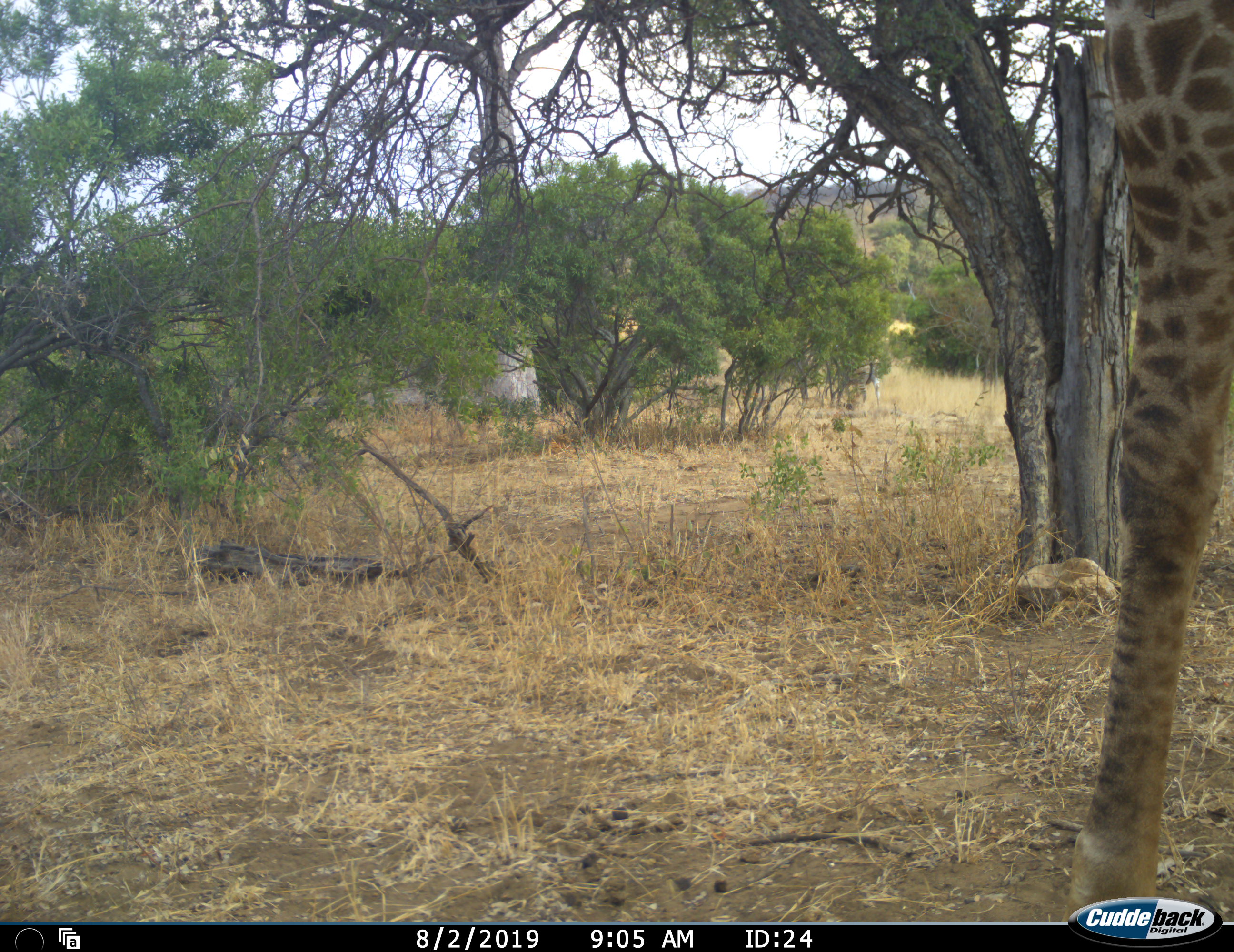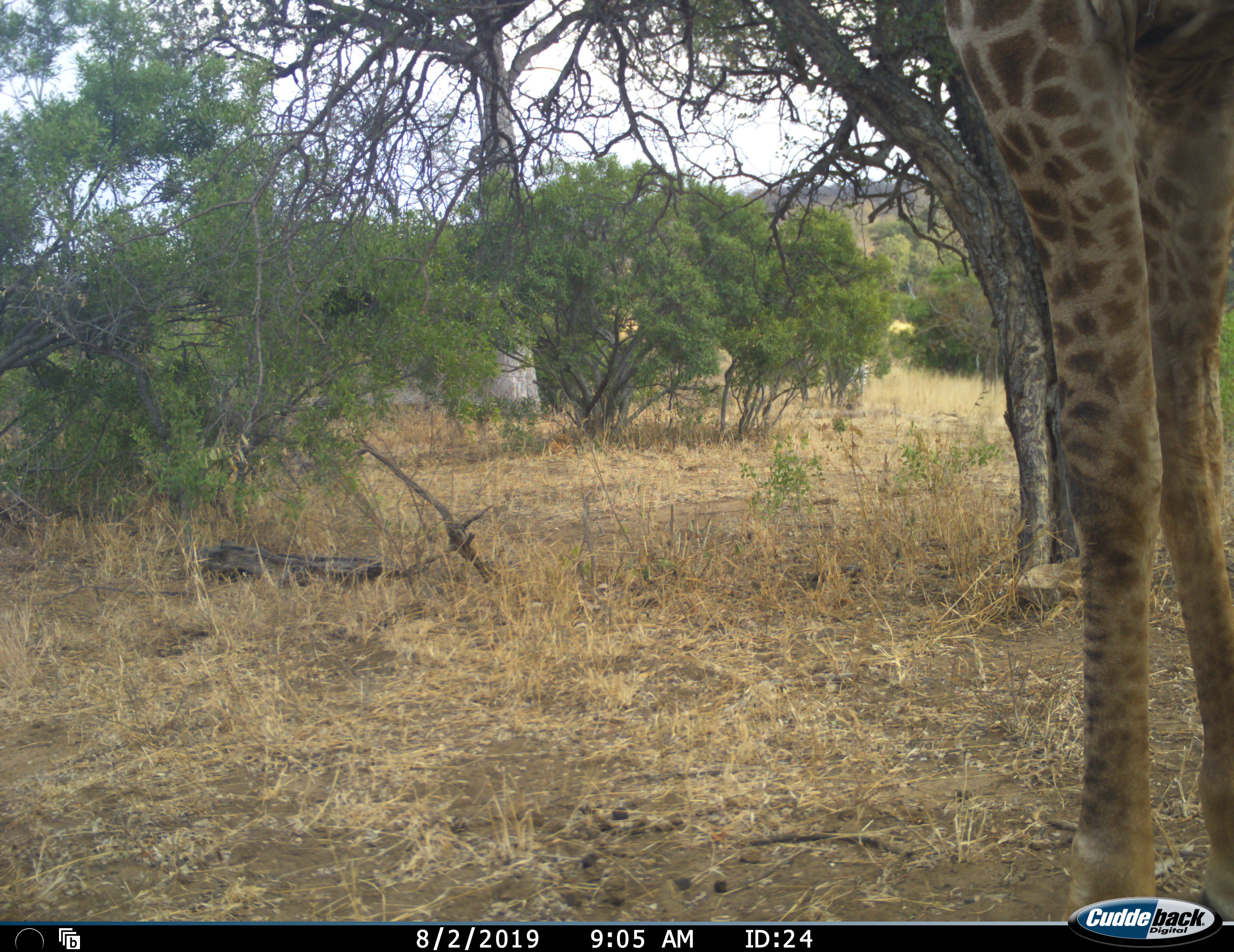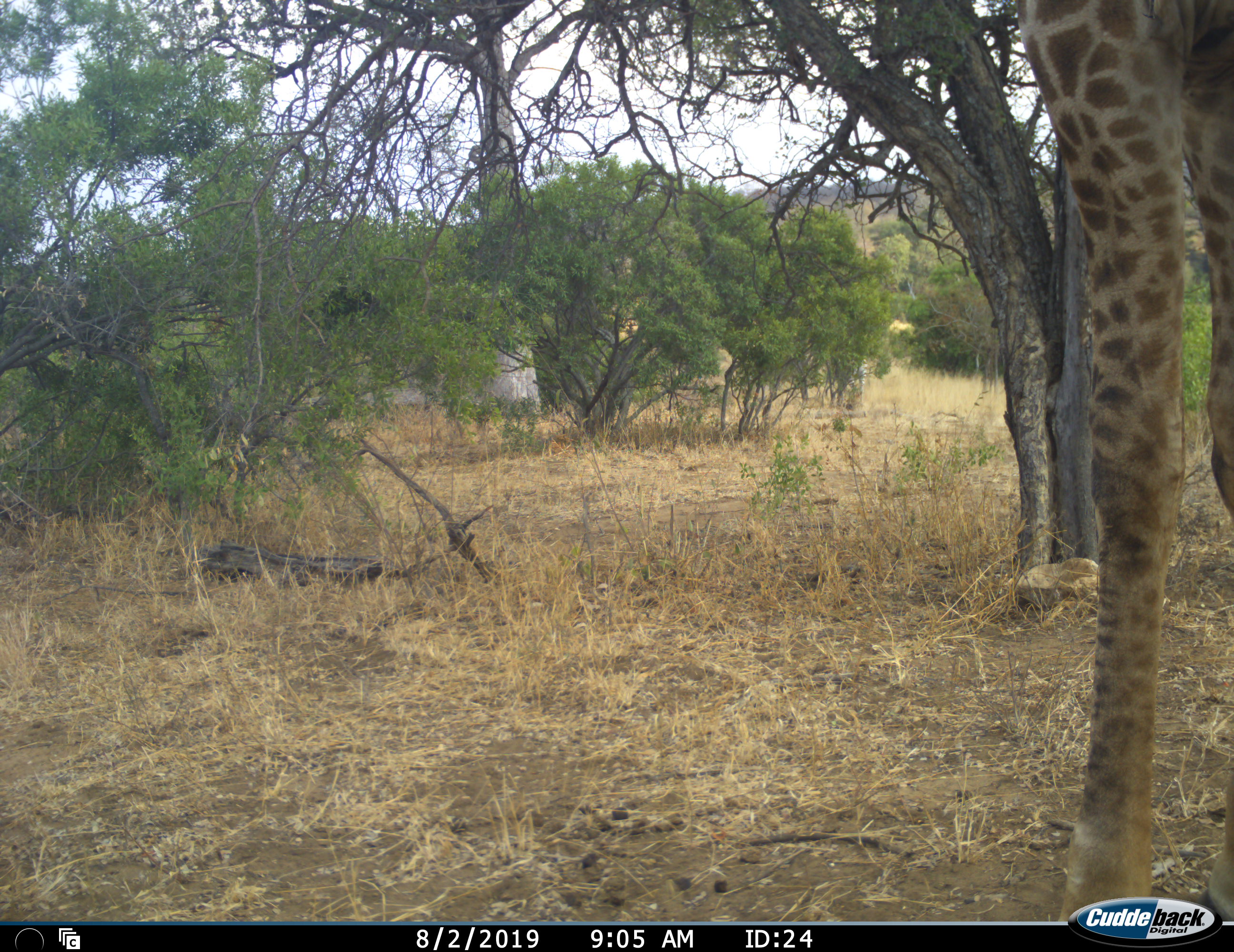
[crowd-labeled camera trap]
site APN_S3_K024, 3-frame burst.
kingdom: Animalia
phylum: Chordata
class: Mammalia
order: Artiodactyla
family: Giraffidae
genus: Giraffa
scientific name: Giraffa camelopardalis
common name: giraffe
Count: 1.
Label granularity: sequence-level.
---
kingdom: Animalia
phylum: Chordata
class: Mammalia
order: Perissodactyla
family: Equidae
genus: Equus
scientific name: Equus quagga burchellii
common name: burchell's zebra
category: zebraburchells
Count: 1.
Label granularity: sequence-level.